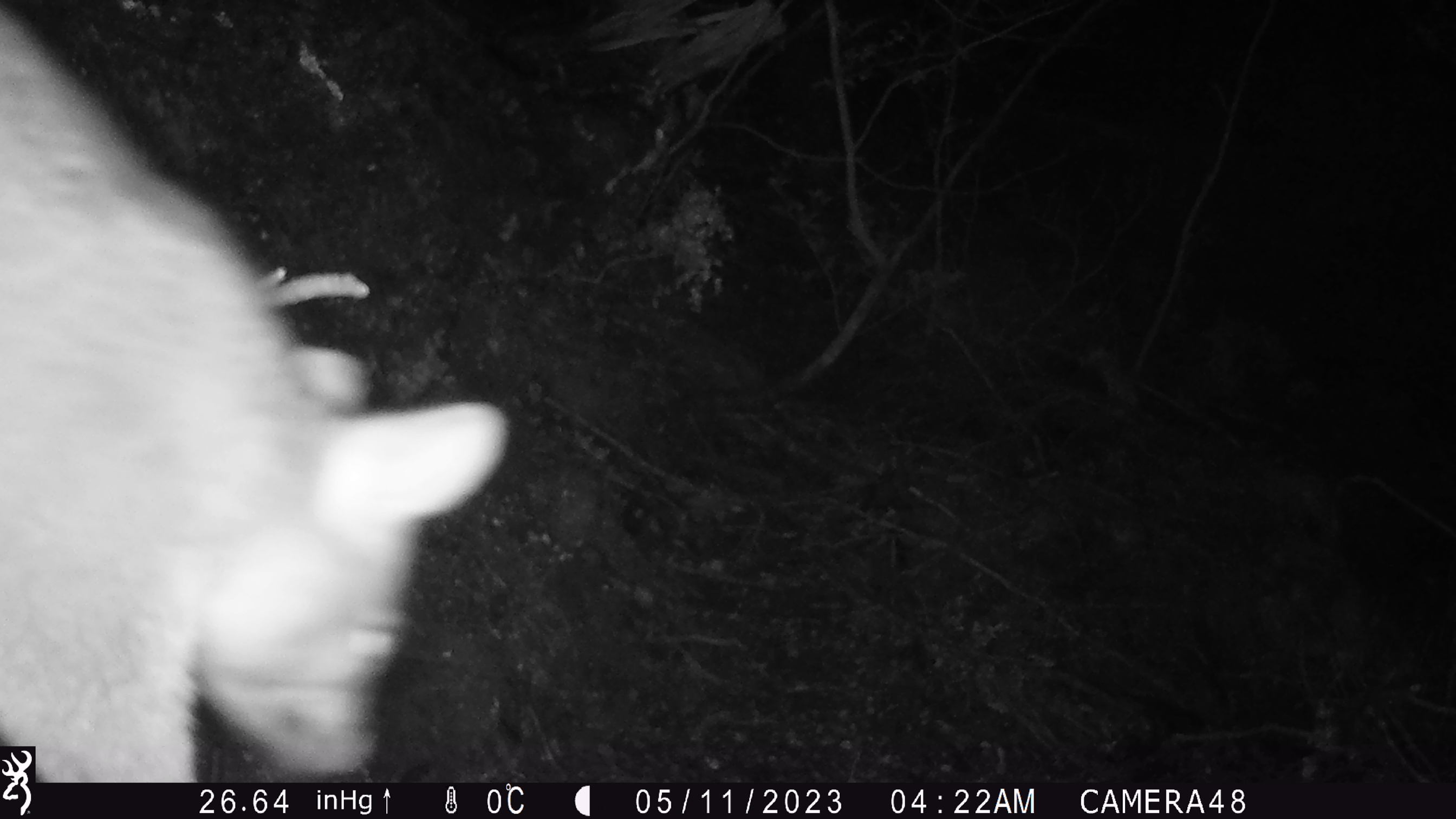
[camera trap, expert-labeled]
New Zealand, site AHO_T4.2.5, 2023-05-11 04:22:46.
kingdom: Animalia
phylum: Chordata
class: Mammalia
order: Carnivora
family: Mustelidae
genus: Mustela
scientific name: Mustela erminea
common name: stoat